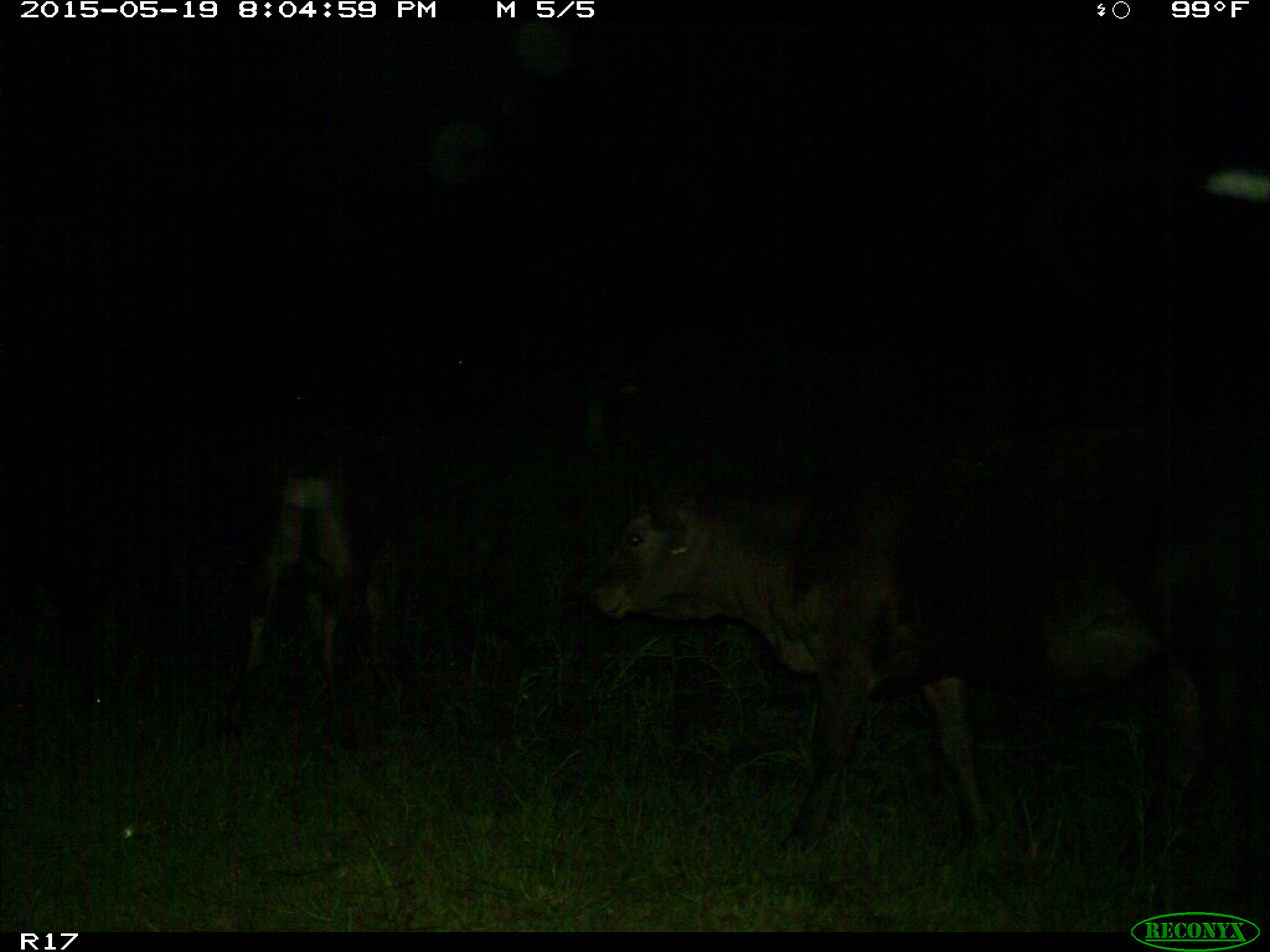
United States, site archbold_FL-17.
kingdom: Animalia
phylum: Chordata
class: Mammalia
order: Artiodactyla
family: Bovidae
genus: Bos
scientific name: Bos taurus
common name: domestic cow